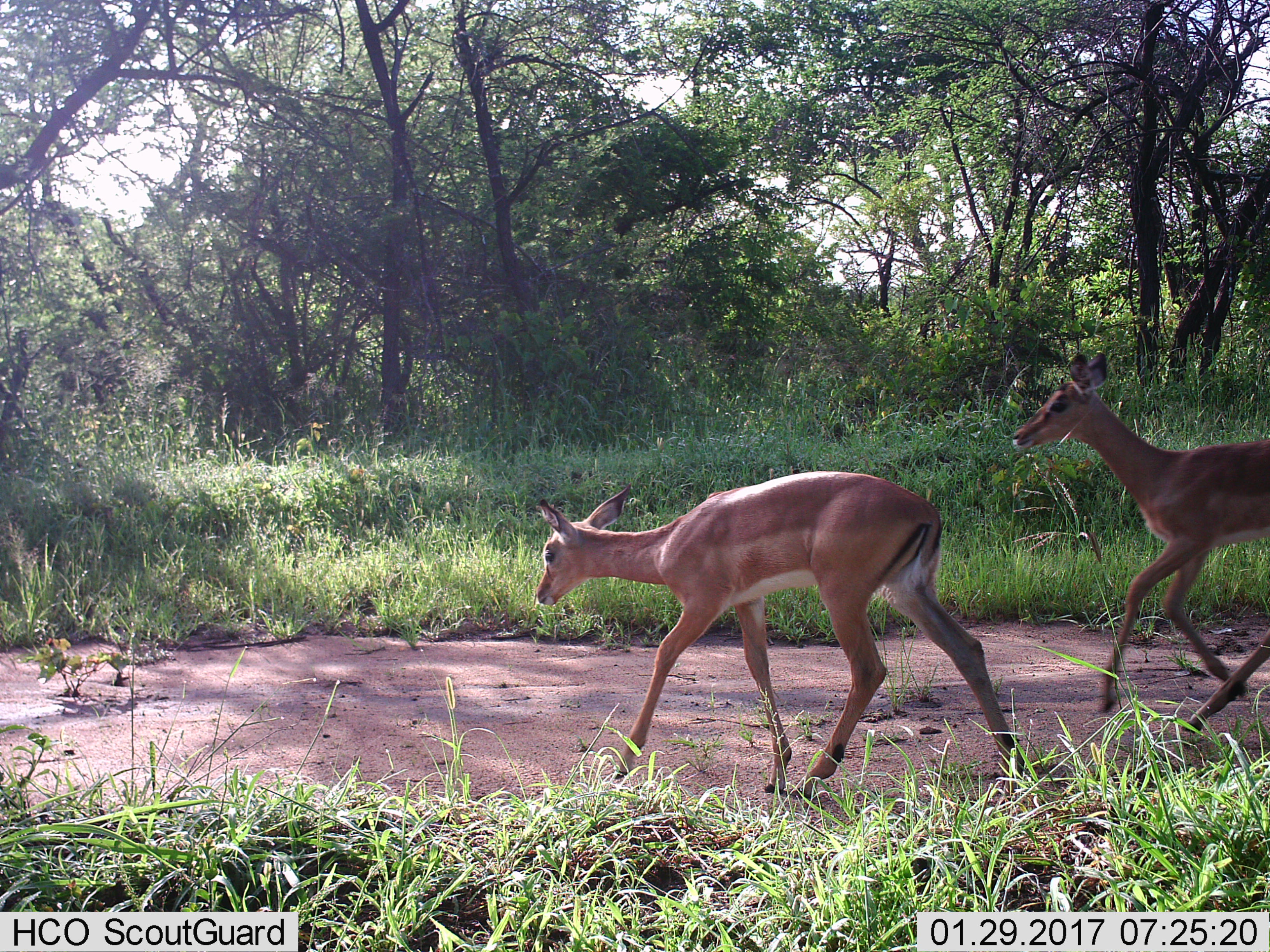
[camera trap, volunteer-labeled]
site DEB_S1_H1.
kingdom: Animalia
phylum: Chordata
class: Mammalia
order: Artiodactyla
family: Bovidae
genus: Aepyceros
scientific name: Aepyceros melampus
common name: impala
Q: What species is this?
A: Impala (Aepyceros melampus).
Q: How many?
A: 2.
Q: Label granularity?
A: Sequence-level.